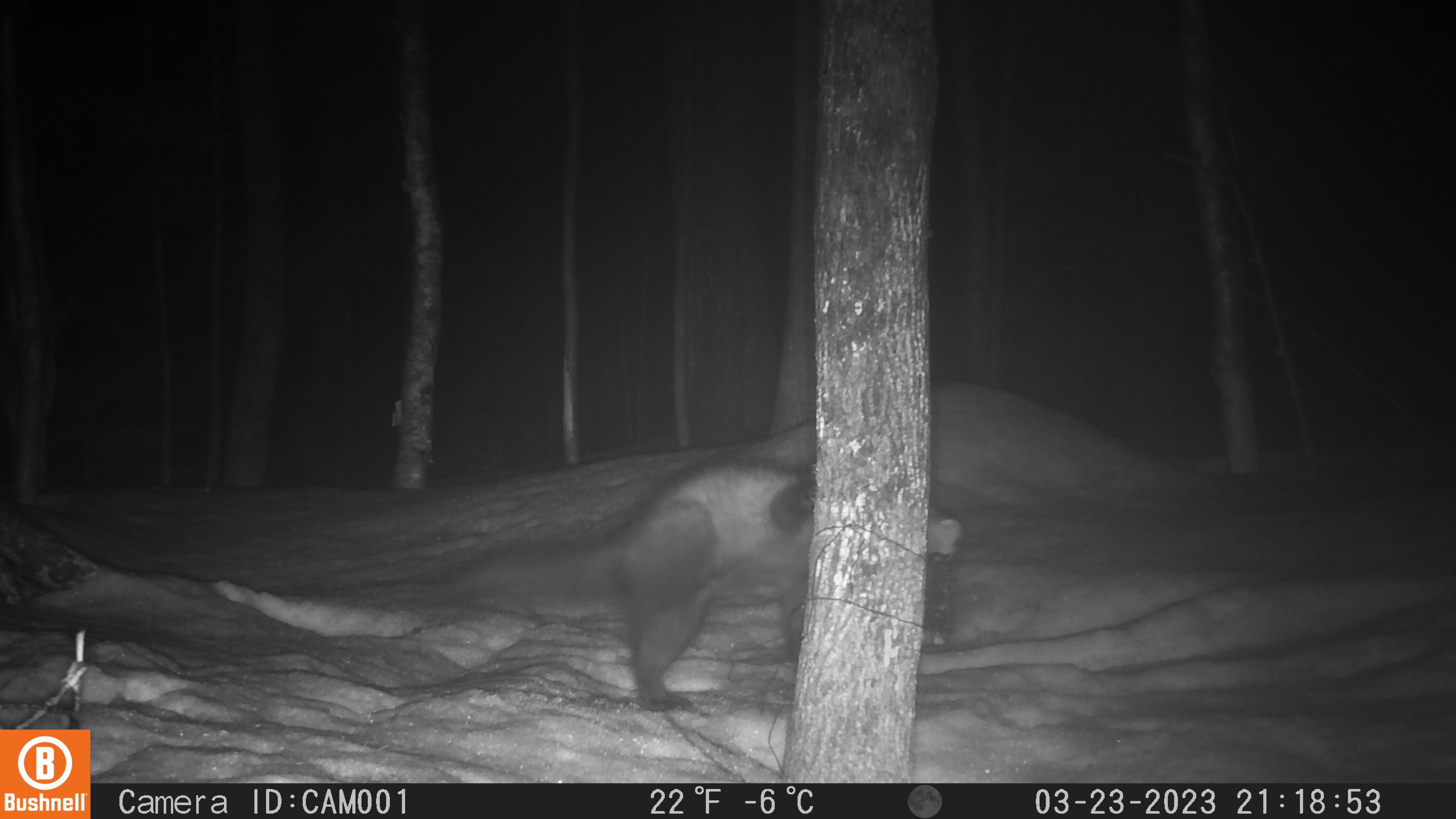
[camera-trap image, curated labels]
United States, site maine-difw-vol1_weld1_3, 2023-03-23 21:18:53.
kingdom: Animalia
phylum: Chordata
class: Mammalia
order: Carnivora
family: Mustelidae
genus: Pekania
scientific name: Pekania pennanti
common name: fisher